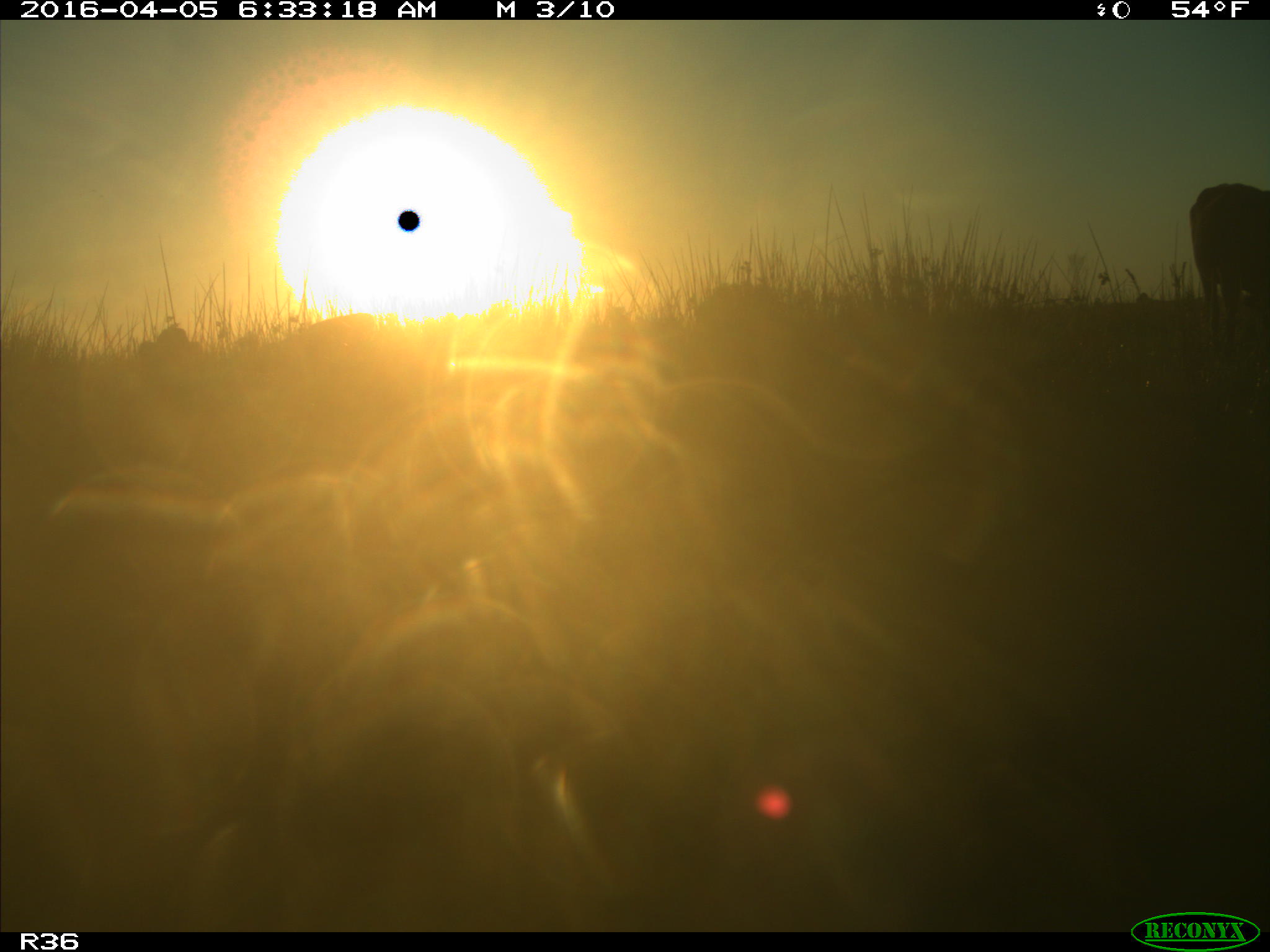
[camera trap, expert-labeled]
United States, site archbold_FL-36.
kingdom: Animalia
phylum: Chordata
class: Mammalia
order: Artiodactyla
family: Bovidae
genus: Bos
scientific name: Bos taurus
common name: domestic cow